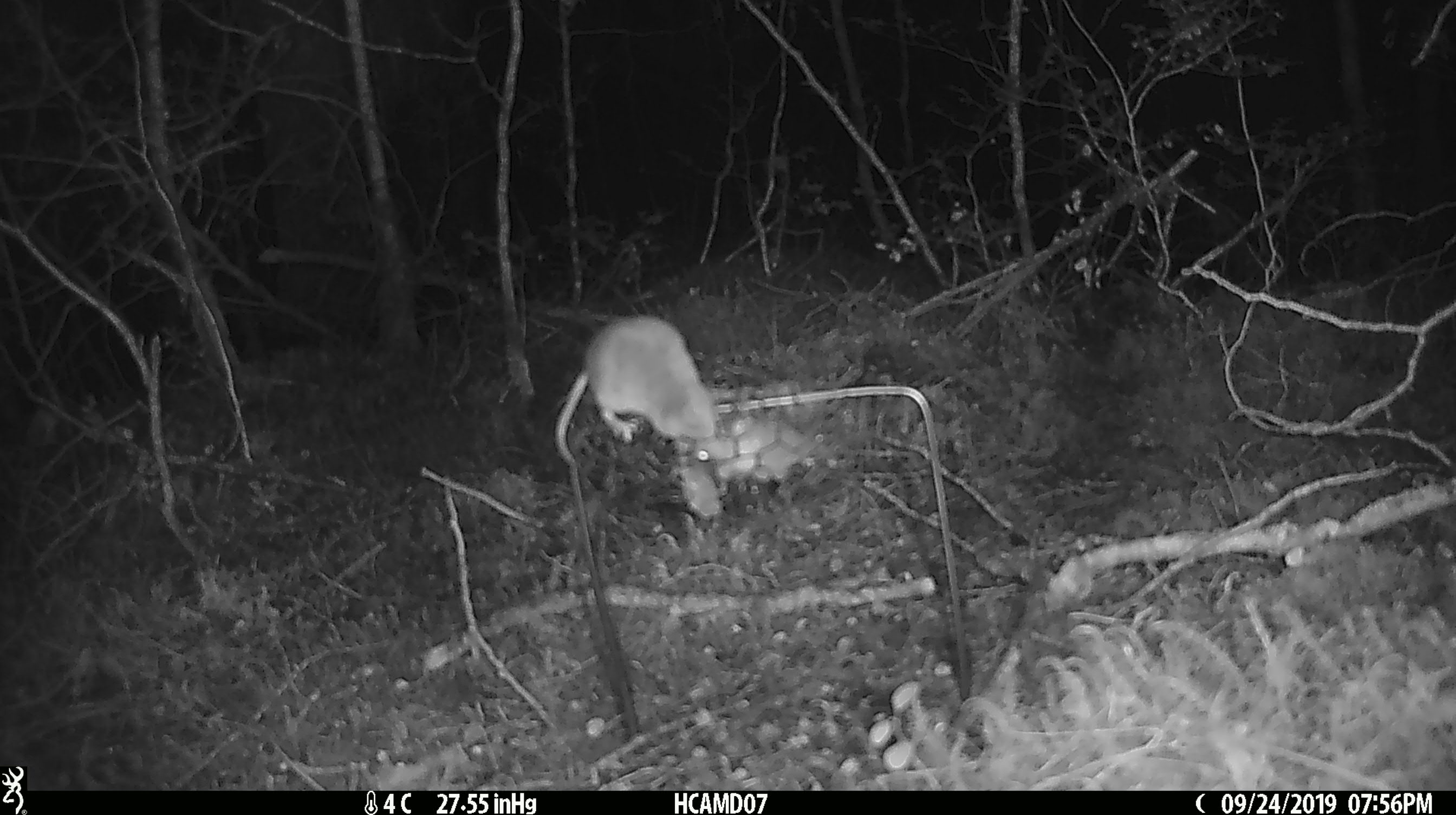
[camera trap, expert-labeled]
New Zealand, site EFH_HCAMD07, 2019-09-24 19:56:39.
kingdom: Animalia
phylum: Chordata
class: Mammalia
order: Rodentia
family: Muridae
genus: Mus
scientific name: Mus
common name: mouse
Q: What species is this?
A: Mouse (Mus).